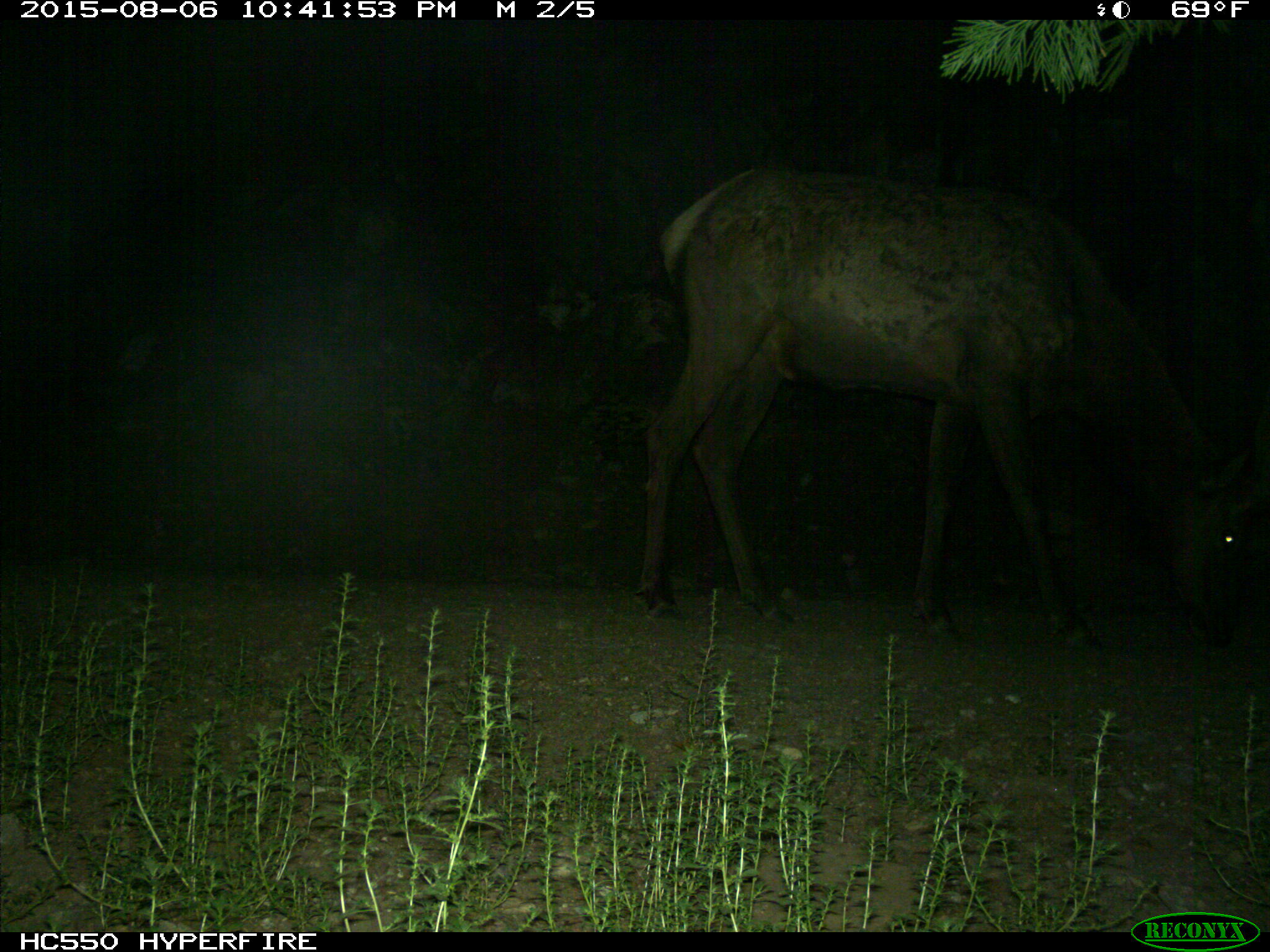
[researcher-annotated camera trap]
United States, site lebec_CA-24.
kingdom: Animalia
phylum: Chordata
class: Mammalia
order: Artiodactyla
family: Cervidae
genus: Cervus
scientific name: Cervus canadensis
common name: elk